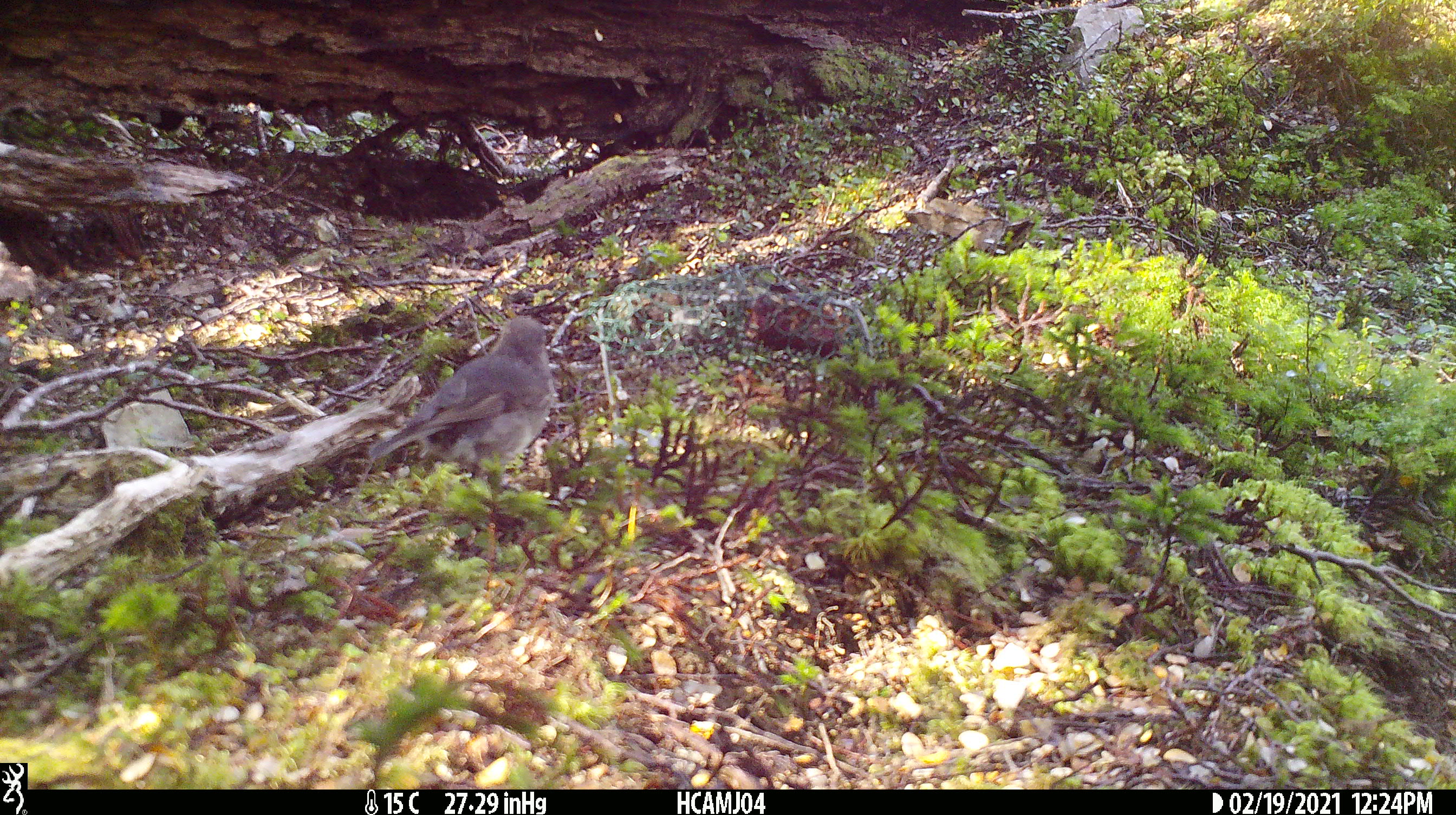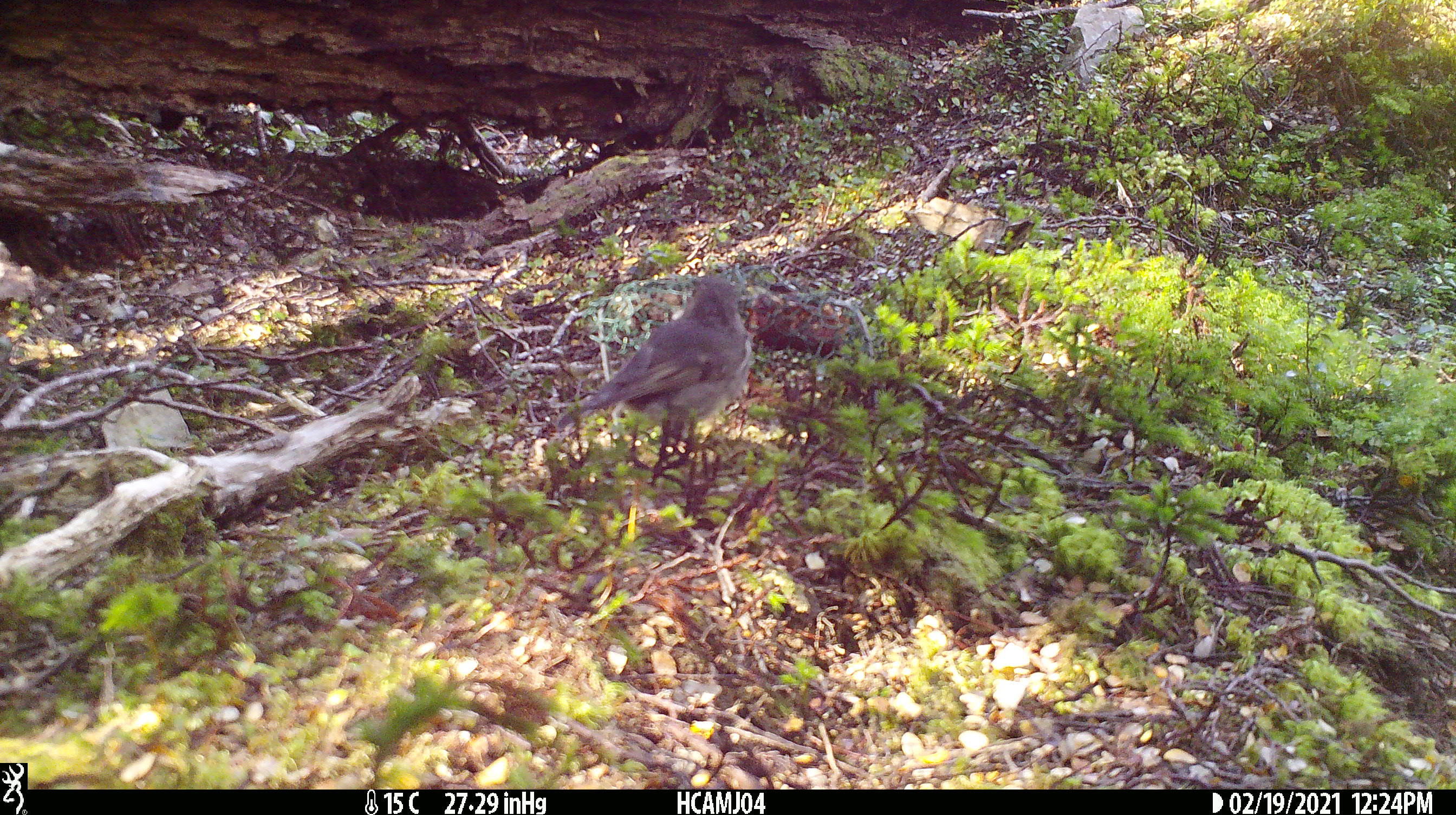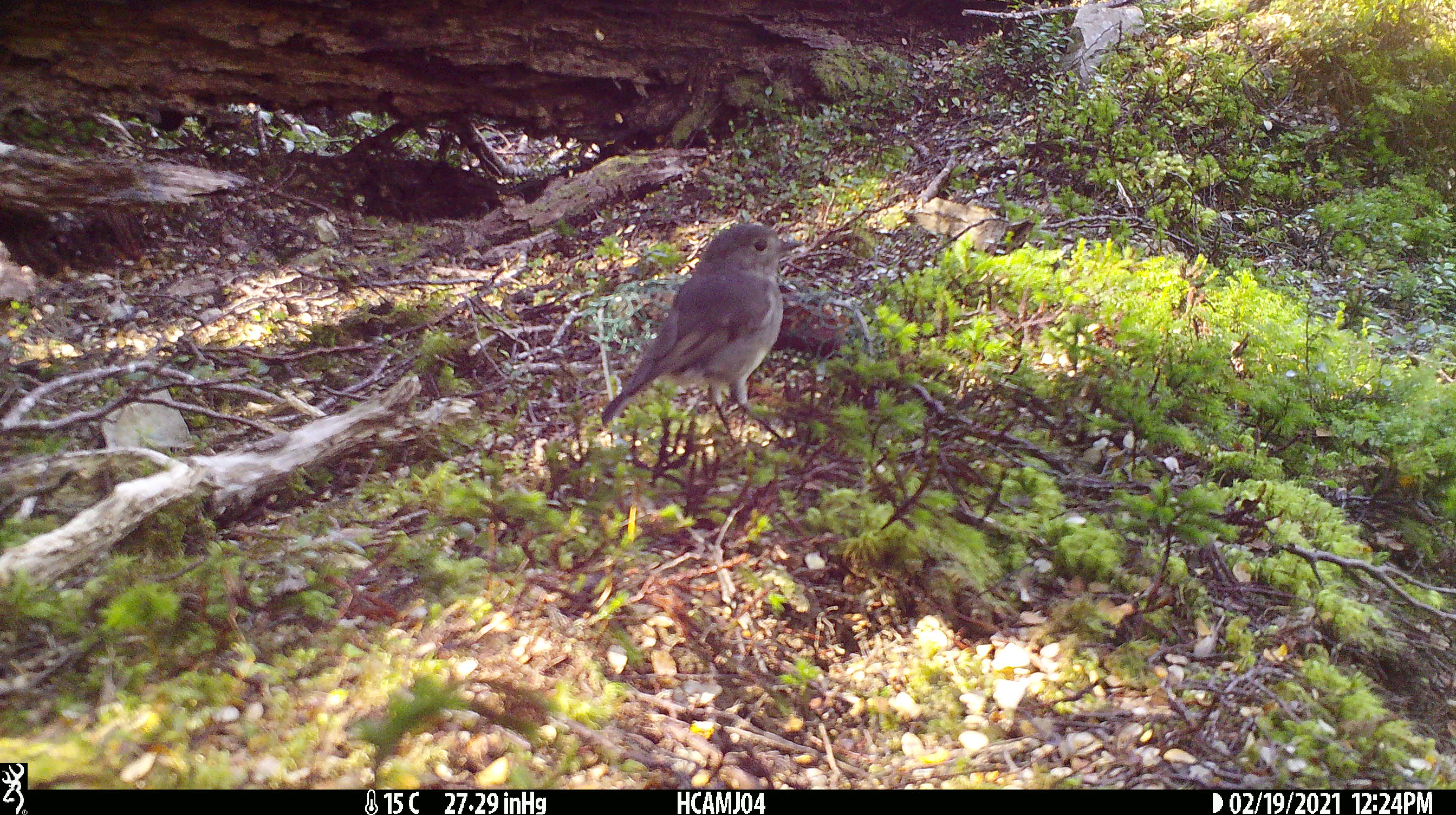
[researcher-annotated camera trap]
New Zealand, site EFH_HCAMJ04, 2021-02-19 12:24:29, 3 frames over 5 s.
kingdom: Animalia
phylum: Chordata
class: Aves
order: Passeriformes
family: Petroicidae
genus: Petroica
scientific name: Petroica australis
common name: new zealand robin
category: robin